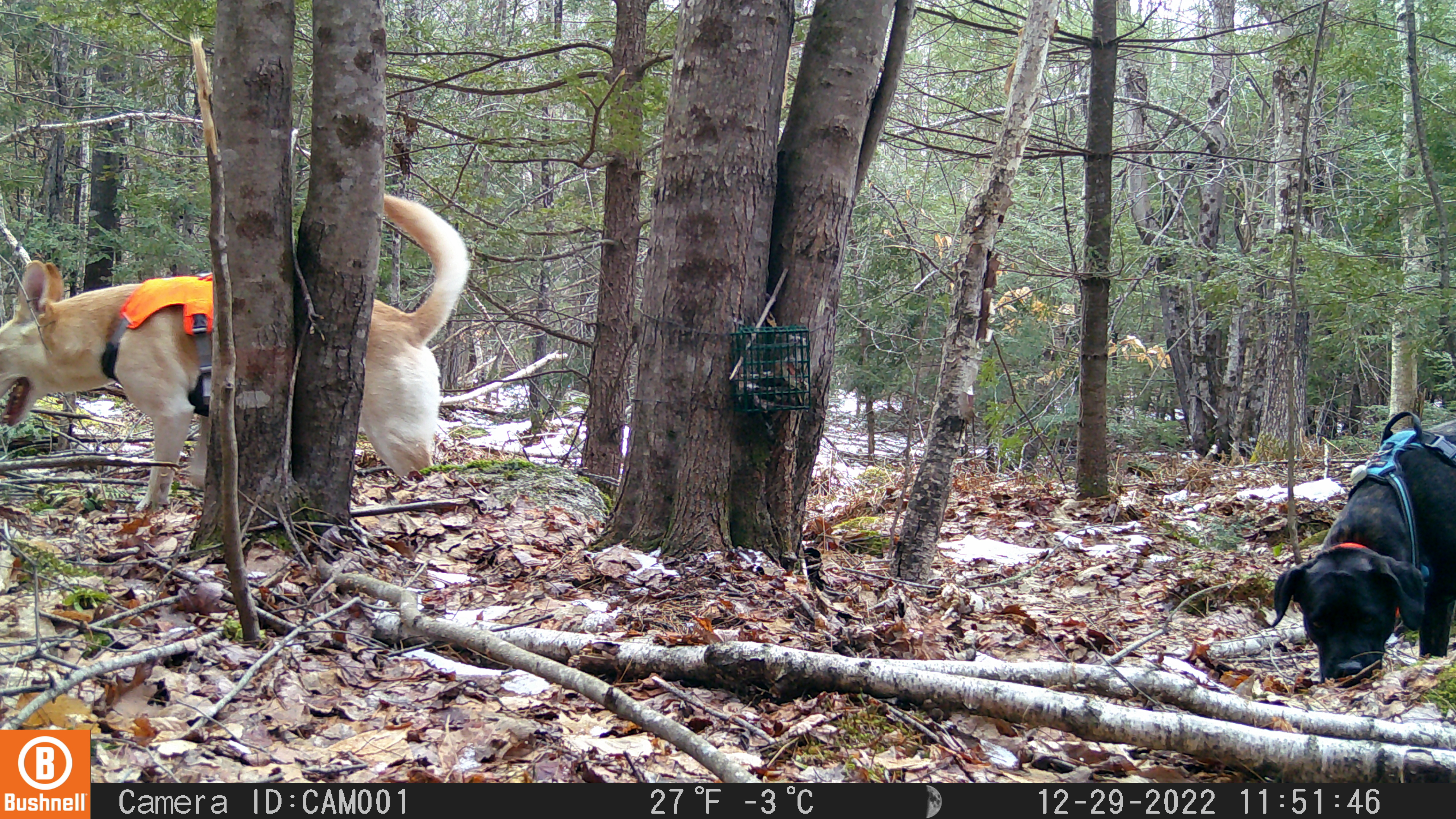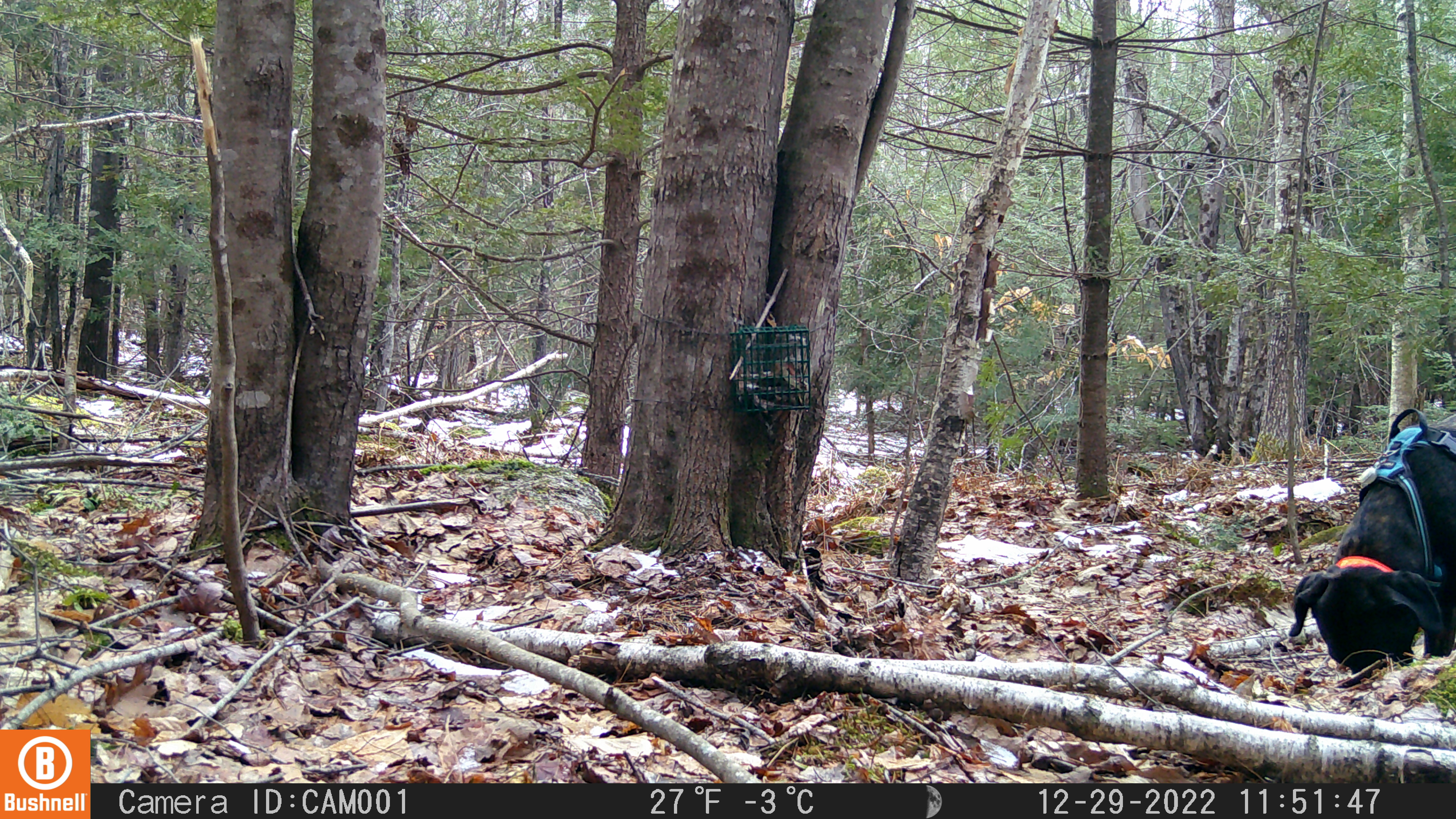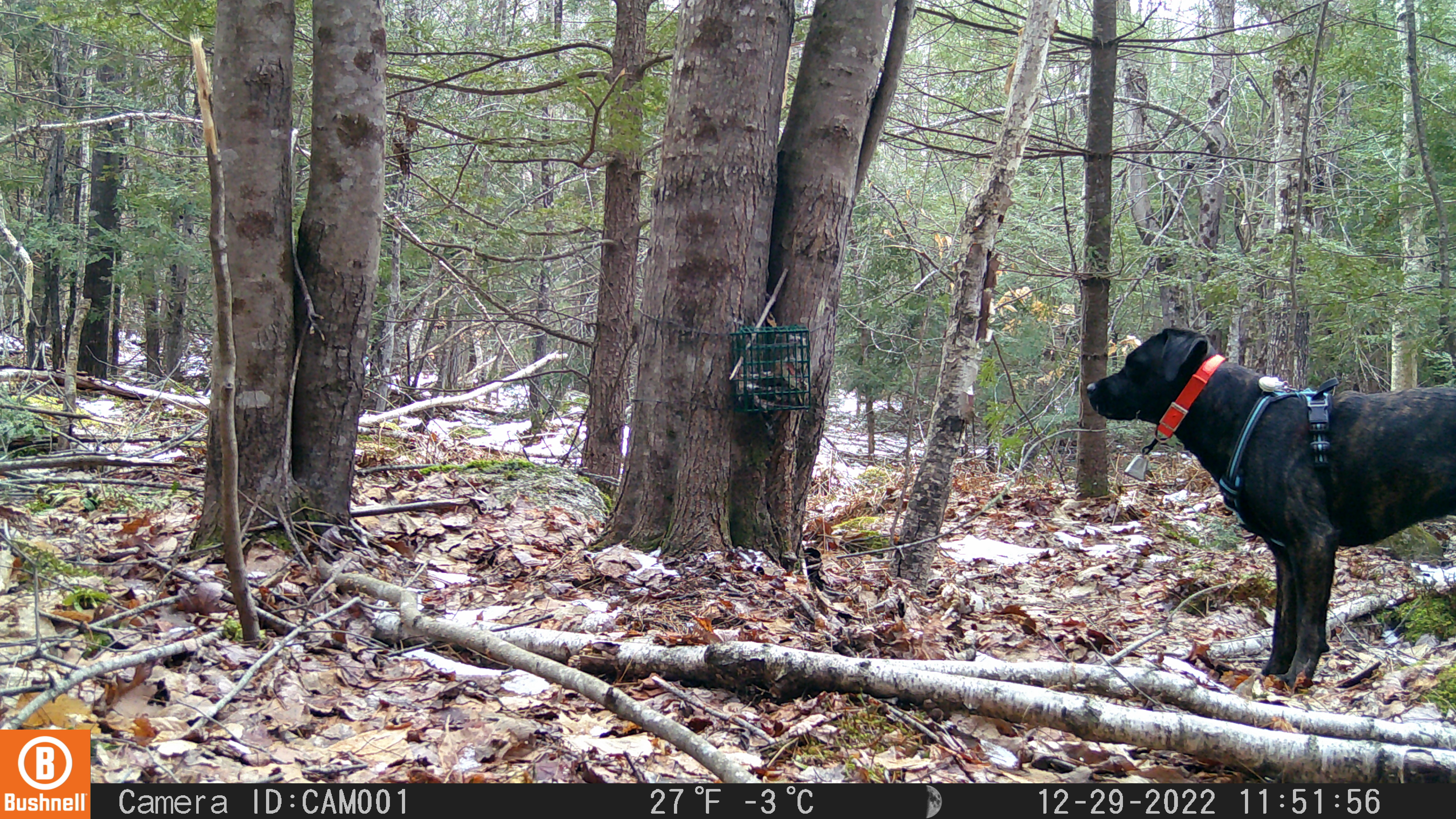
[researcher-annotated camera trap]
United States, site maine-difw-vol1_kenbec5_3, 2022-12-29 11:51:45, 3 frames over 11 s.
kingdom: Animalia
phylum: Chordata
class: Mammalia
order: Carnivora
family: Canidae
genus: Canis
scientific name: Canis familiaris familiaris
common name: domestic dog